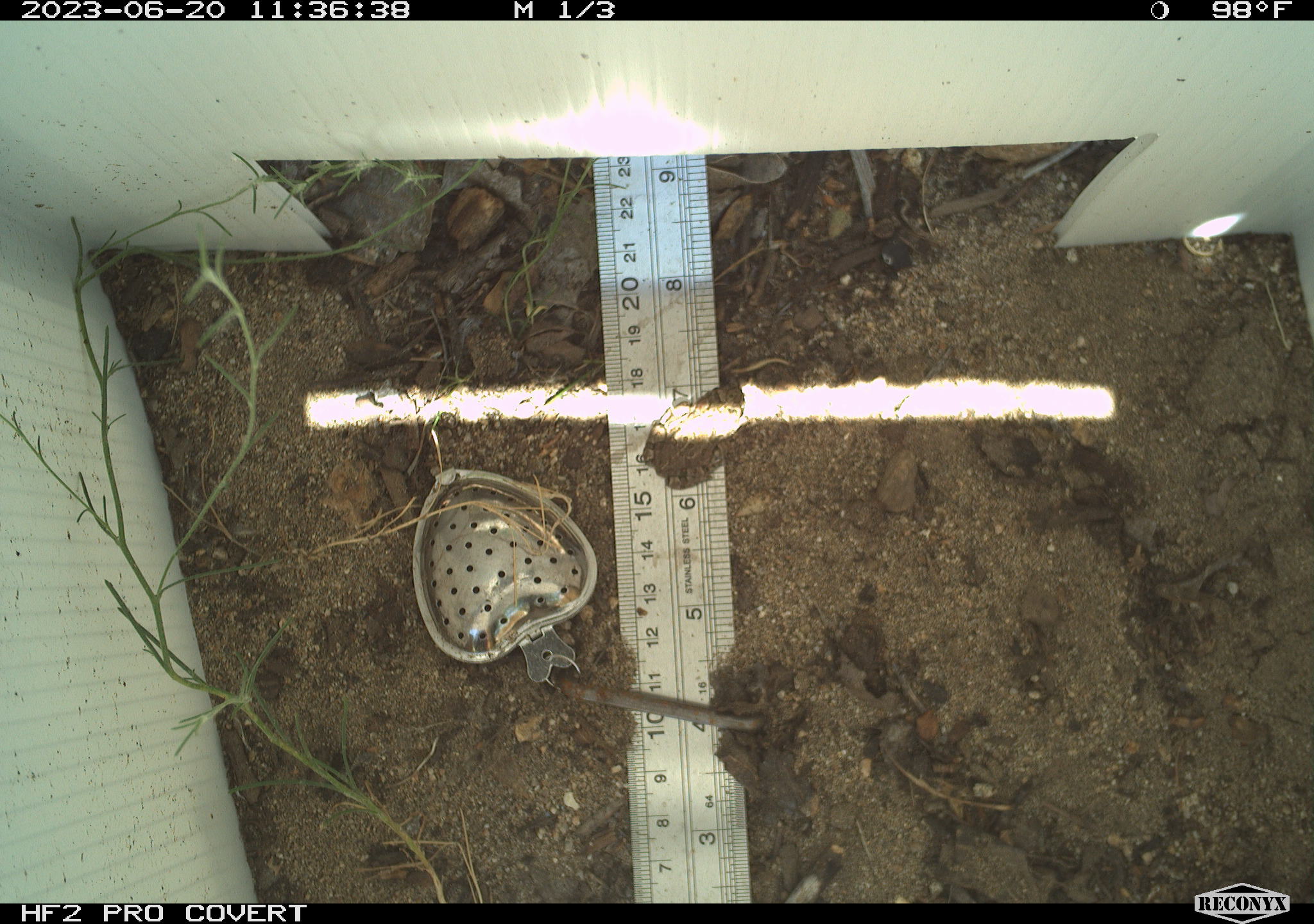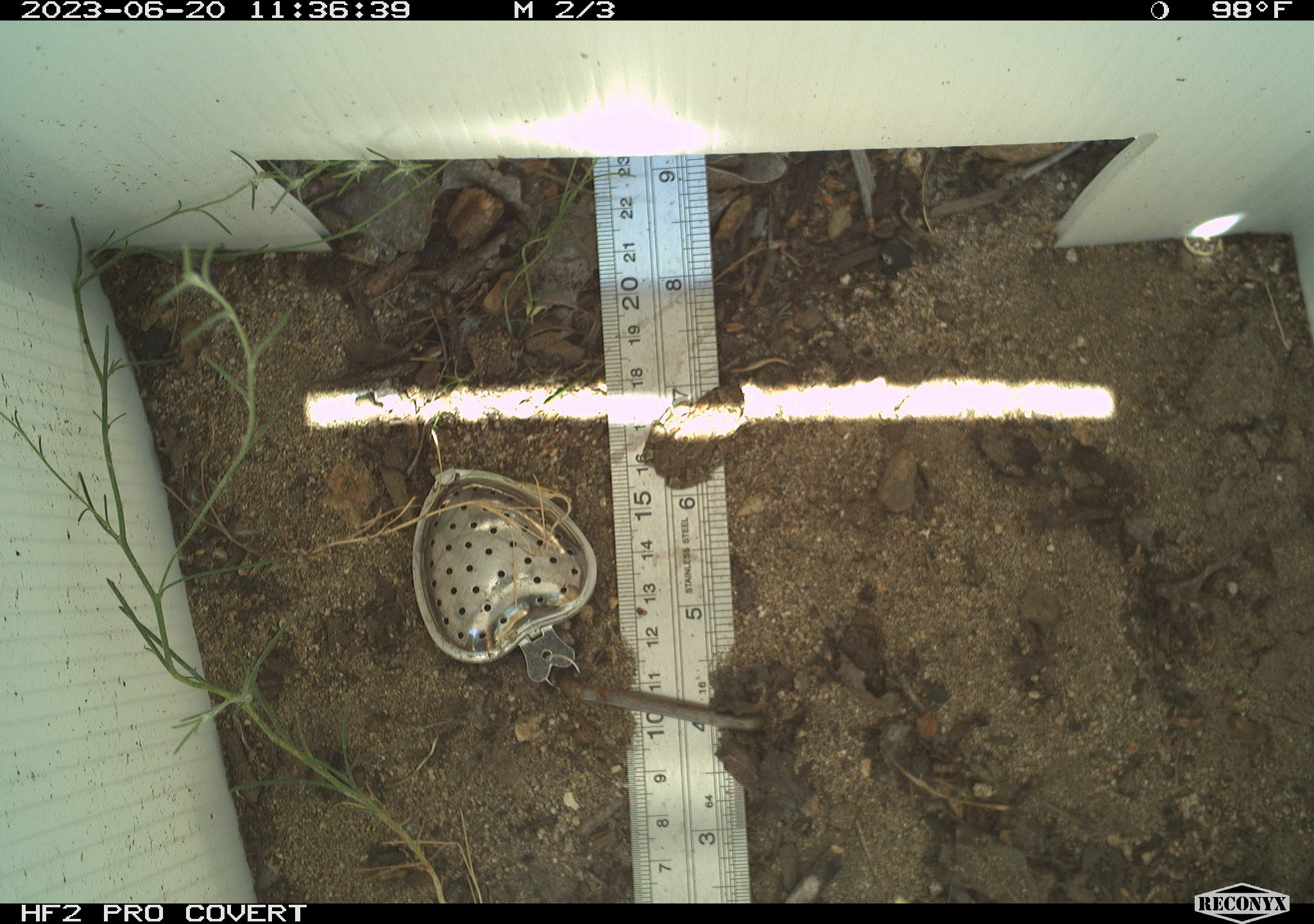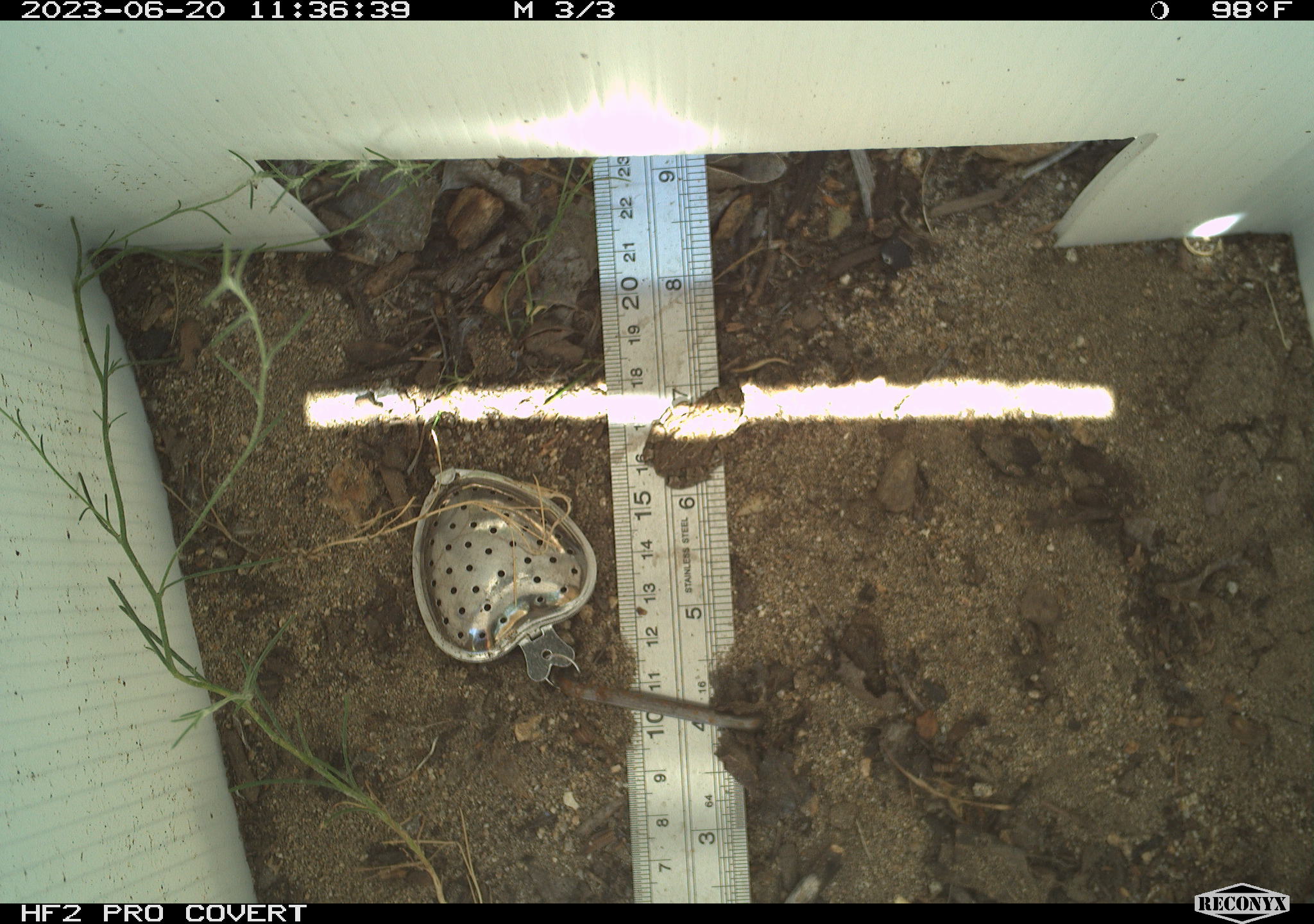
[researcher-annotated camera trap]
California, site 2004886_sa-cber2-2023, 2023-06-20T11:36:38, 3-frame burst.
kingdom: Animalia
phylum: Chordata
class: Amphibia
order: Anura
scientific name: Anura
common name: frogs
Frogs (Anura).